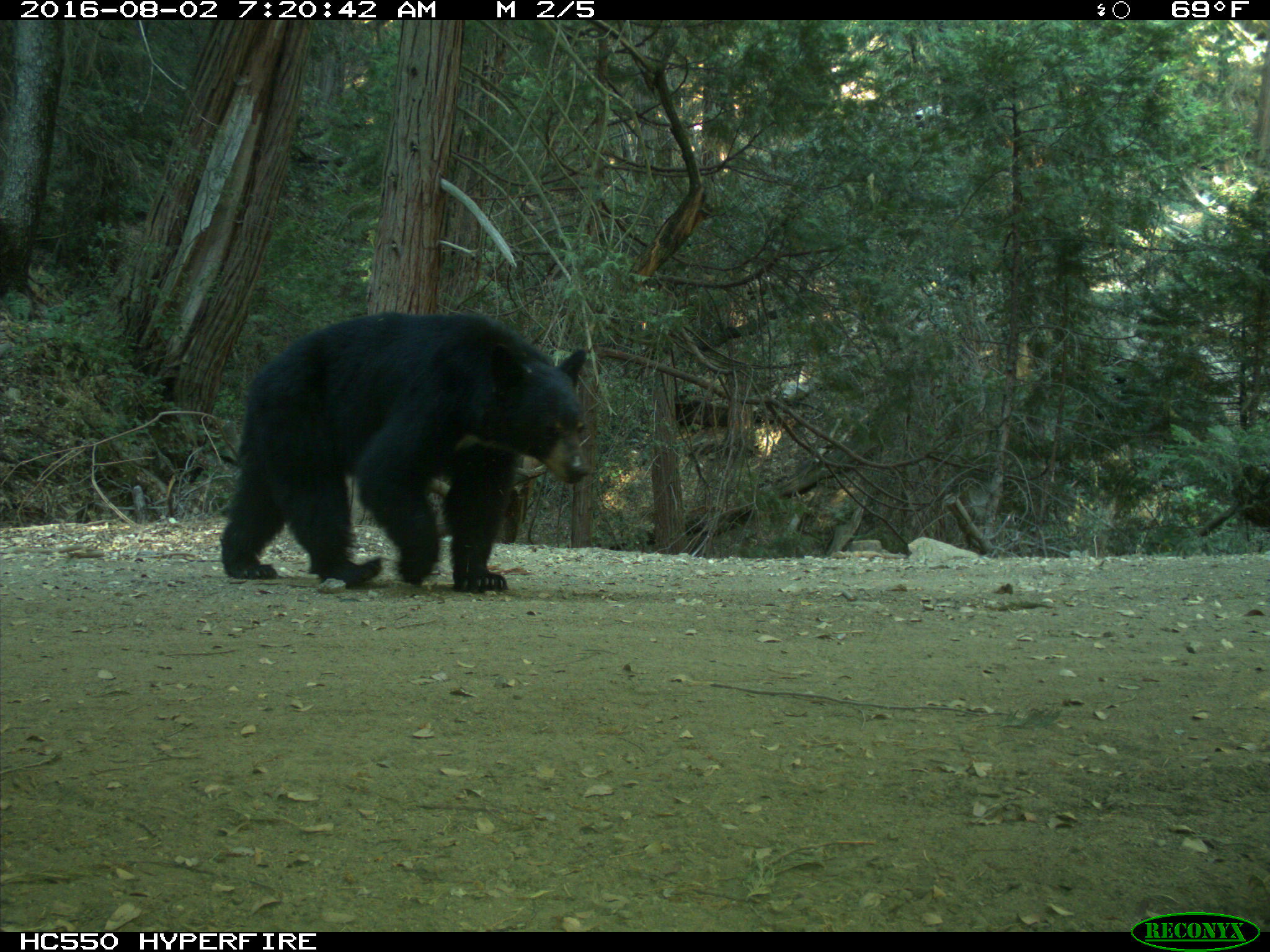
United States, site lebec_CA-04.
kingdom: Animalia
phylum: Chordata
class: Mammalia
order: Carnivora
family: Ursidae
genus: Ursus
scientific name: Ursus americanus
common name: american black bear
Ursus americanus (american black bear).